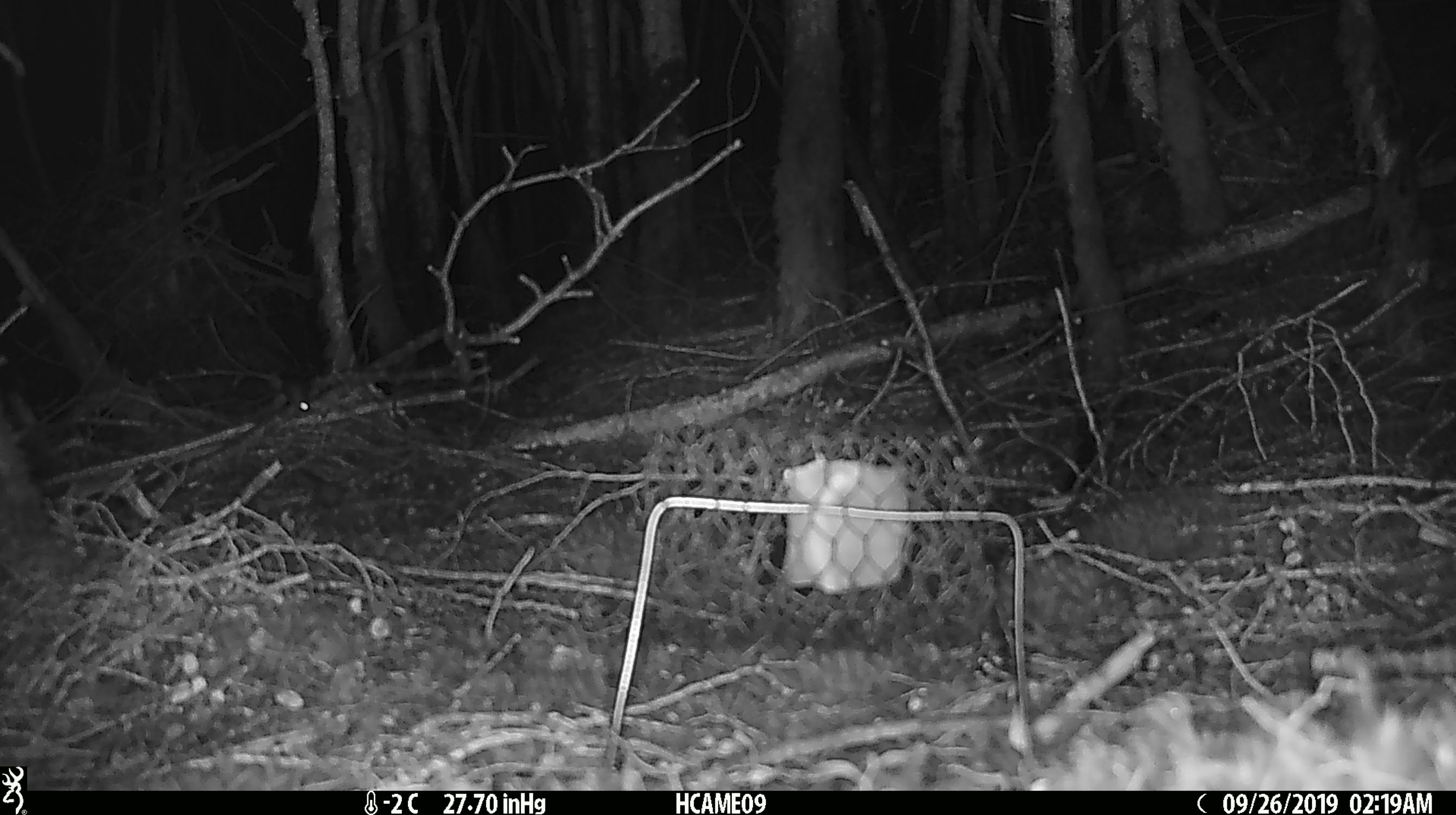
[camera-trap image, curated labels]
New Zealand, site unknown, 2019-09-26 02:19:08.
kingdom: Animalia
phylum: Chordata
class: Mammalia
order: Rodentia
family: Muridae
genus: Mus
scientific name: Mus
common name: mouse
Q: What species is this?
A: Mouse (Mus).